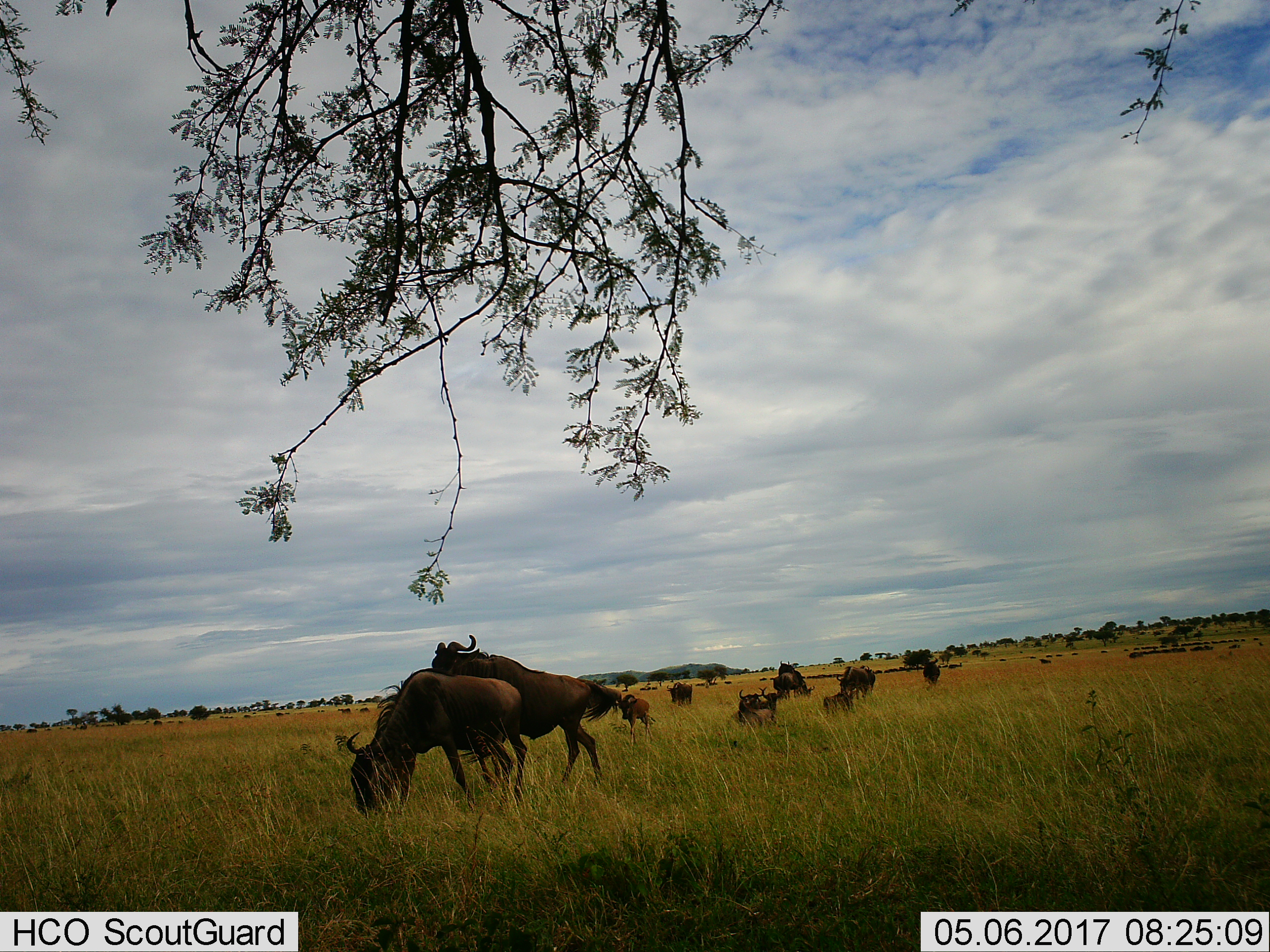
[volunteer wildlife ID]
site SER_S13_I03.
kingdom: Animalia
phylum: Chordata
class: Mammalia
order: Artiodactyla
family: Bovidae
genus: Connochaetes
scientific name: Connochaetes taurinus taurinus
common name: blue wildebeest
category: wildebeestblue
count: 51+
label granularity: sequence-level